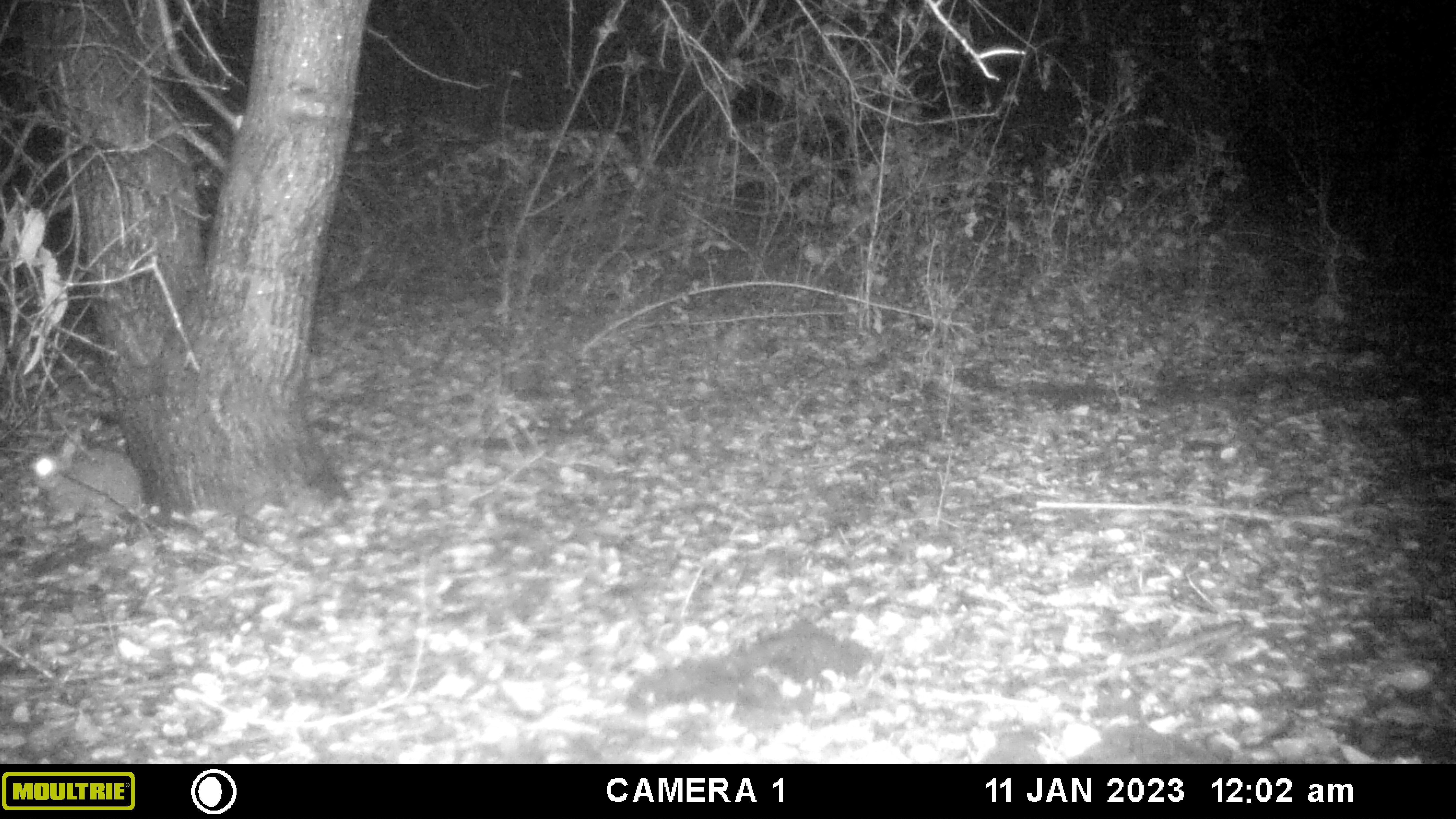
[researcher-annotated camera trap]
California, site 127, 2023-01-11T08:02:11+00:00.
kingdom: Animalia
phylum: Chordata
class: Mammalia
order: Lagomorpha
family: Leporidae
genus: Sylvilagus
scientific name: Sylvilagus bachmani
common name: brush rabbit